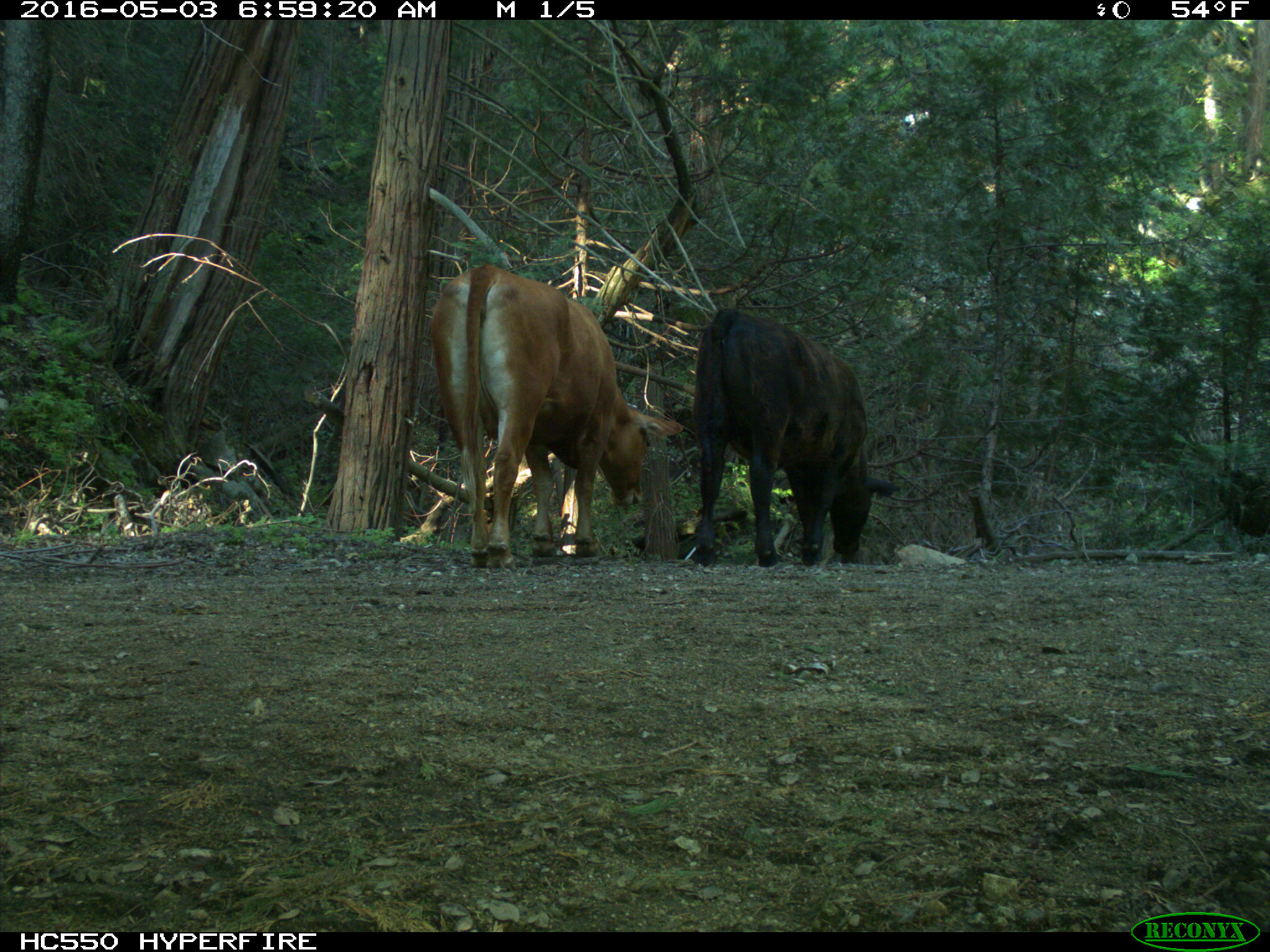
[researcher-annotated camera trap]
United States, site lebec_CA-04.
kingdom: Animalia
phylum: Chordata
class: Mammalia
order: Artiodactyla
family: Bovidae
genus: Bos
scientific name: Bos taurus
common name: domestic cow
Bos taurus (domestic cow).